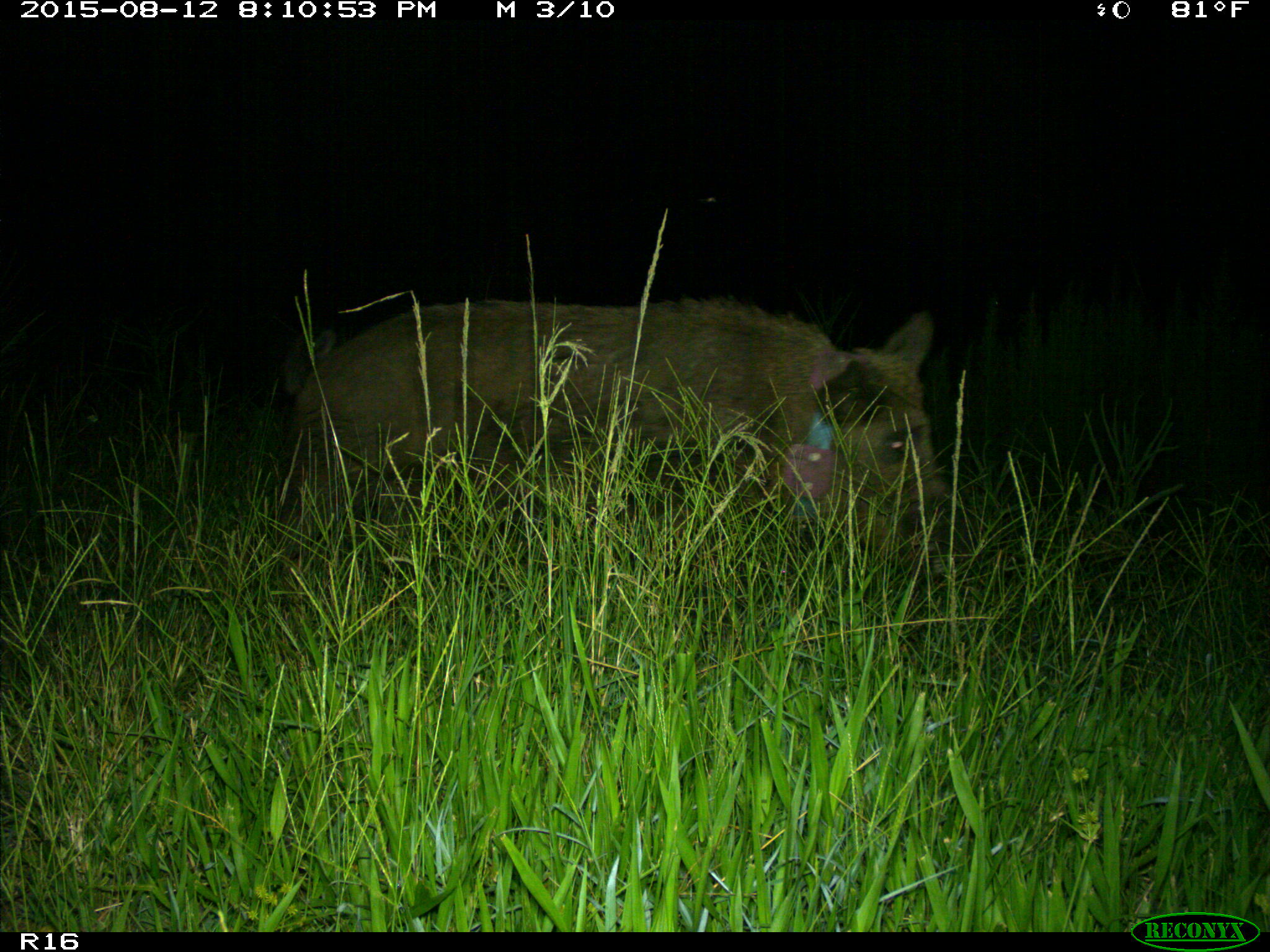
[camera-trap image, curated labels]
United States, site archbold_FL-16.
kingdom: Animalia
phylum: Chordata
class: Mammalia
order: Artiodactyla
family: Suidae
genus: Sus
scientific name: Sus scrofa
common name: wild boar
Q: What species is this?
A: Sus scrofa (wild boar).